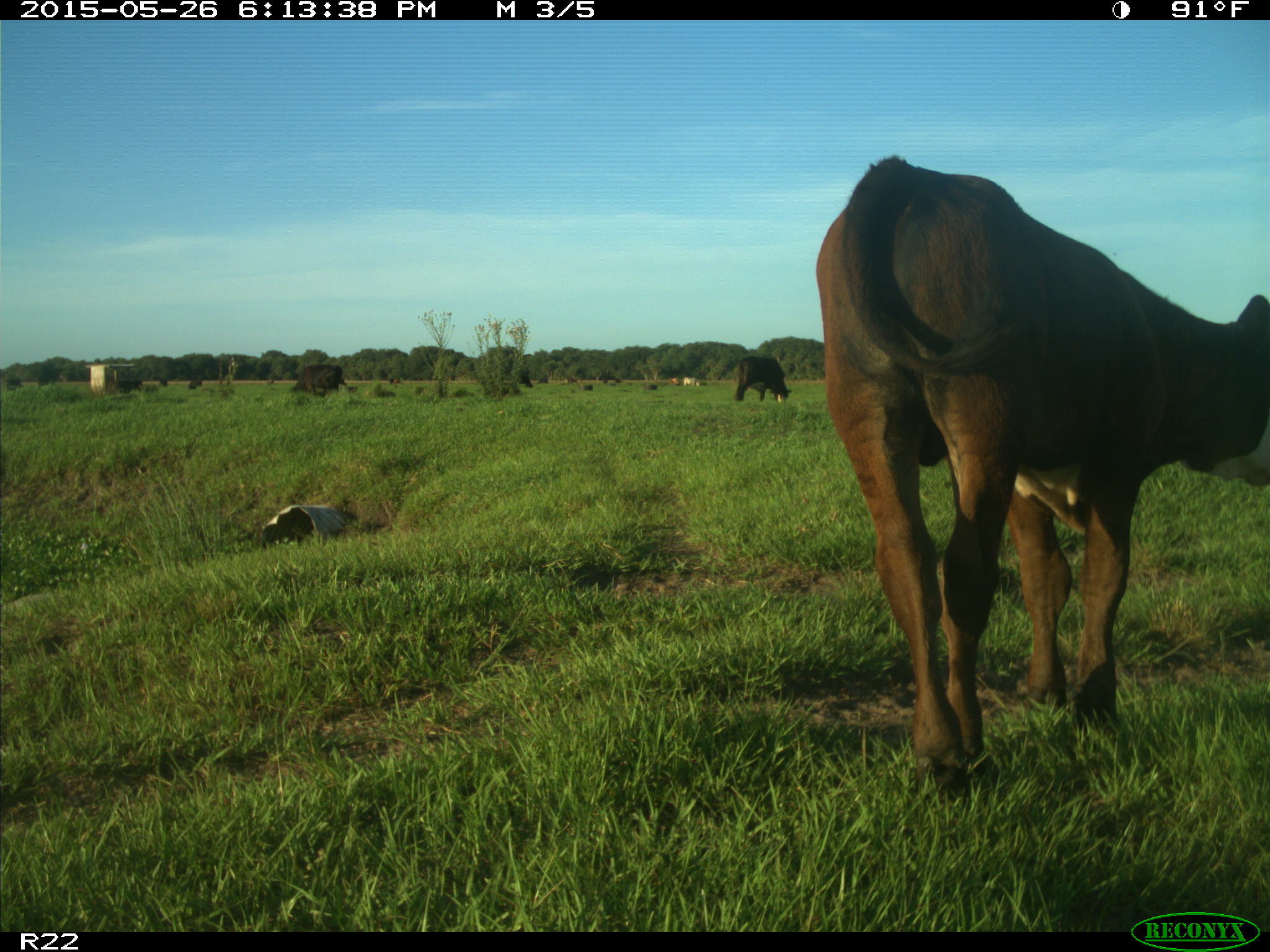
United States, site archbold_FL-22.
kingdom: Animalia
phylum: Chordata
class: Mammalia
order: Artiodactyla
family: Bovidae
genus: Bos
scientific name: Bos taurus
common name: domestic cow